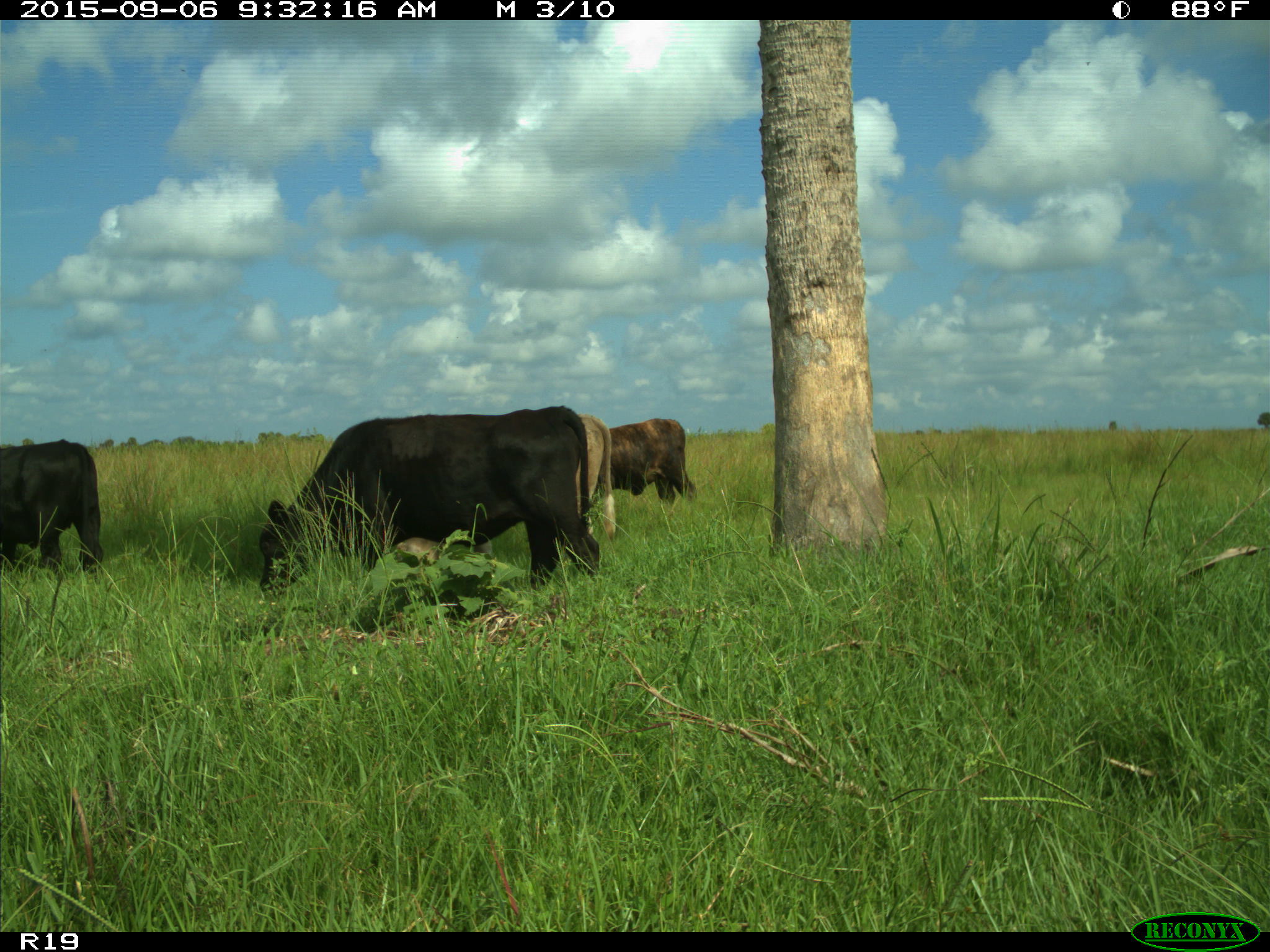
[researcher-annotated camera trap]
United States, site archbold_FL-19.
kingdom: Animalia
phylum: Chordata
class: Mammalia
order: Artiodactyla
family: Bovidae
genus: Bos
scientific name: Bos taurus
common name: domestic cow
Bos taurus (domestic cow).